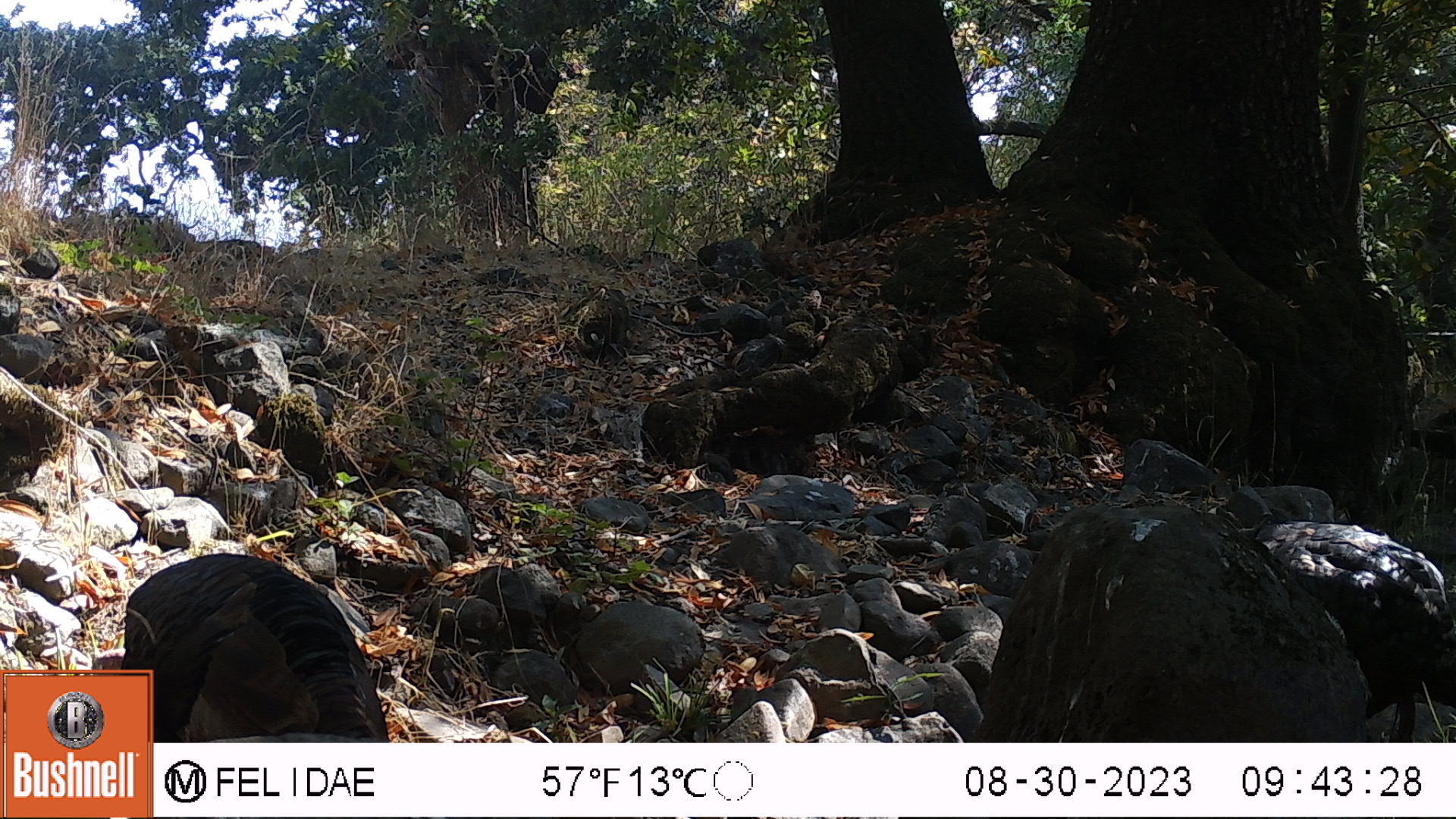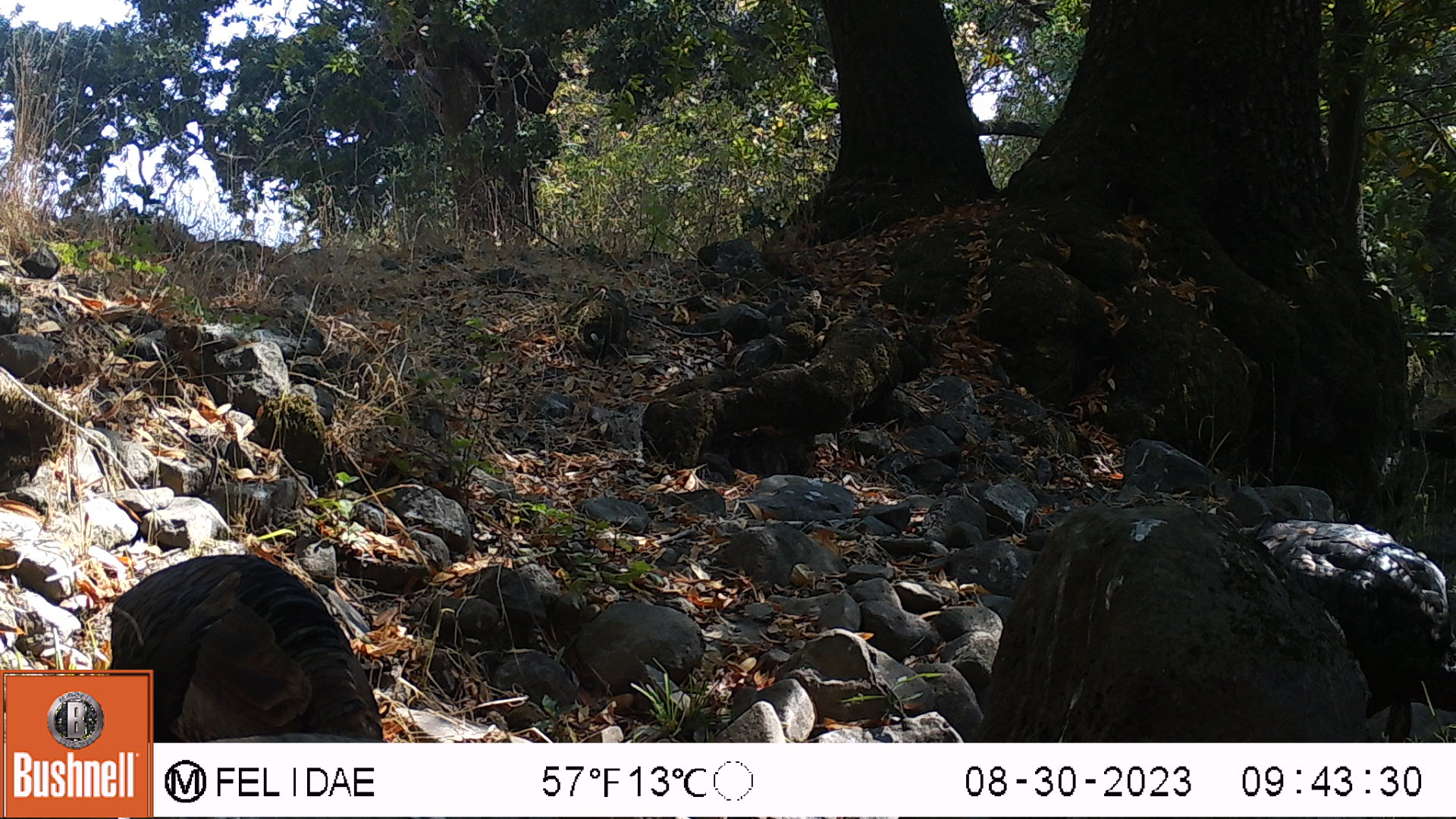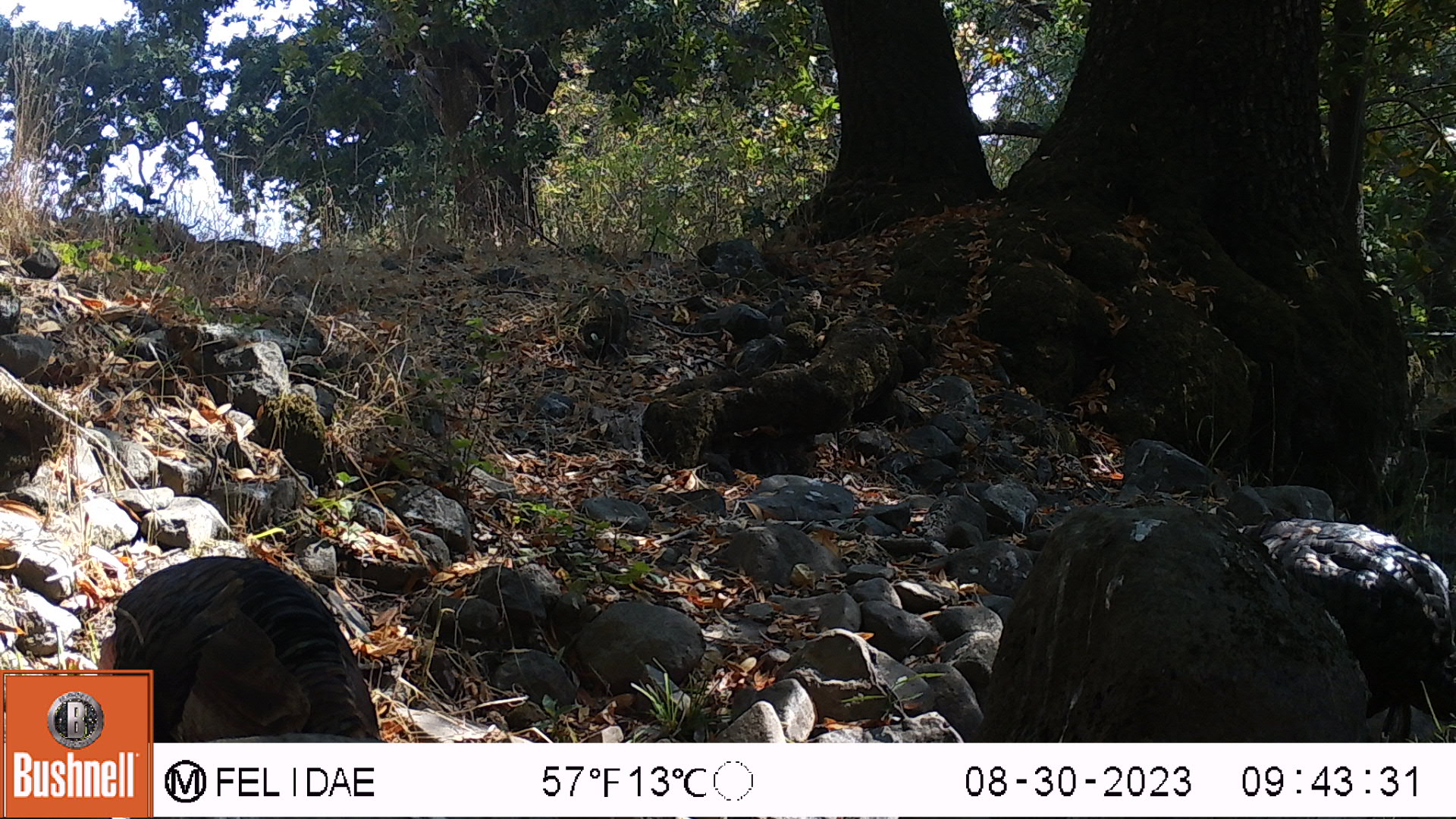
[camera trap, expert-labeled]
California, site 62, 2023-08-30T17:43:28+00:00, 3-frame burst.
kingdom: Animalia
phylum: Chordata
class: Aves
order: Galliformes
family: Phasianidae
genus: Meleagris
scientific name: Meleagris gallopavo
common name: turkey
Turkey (Meleagris gallopavo).